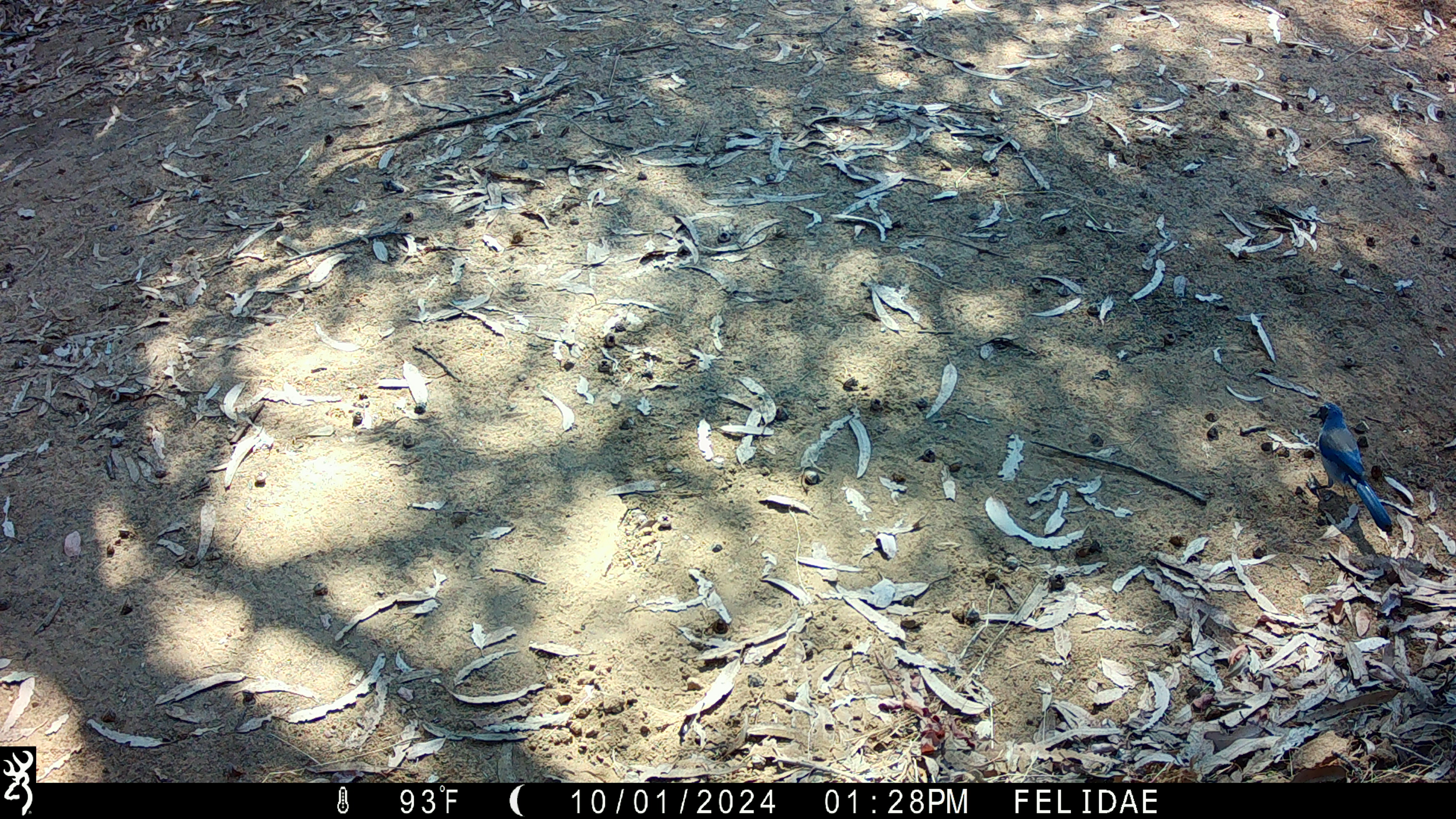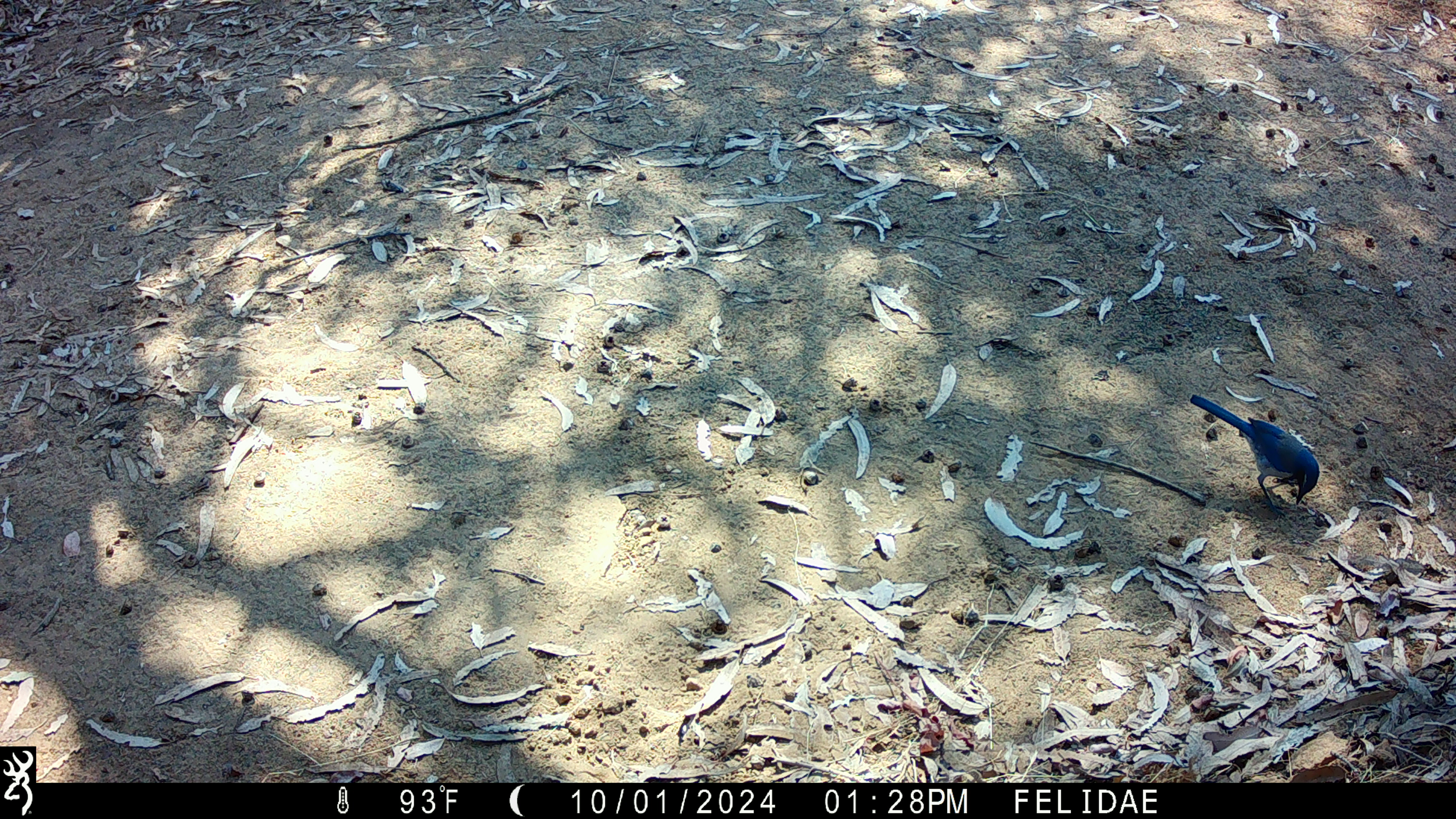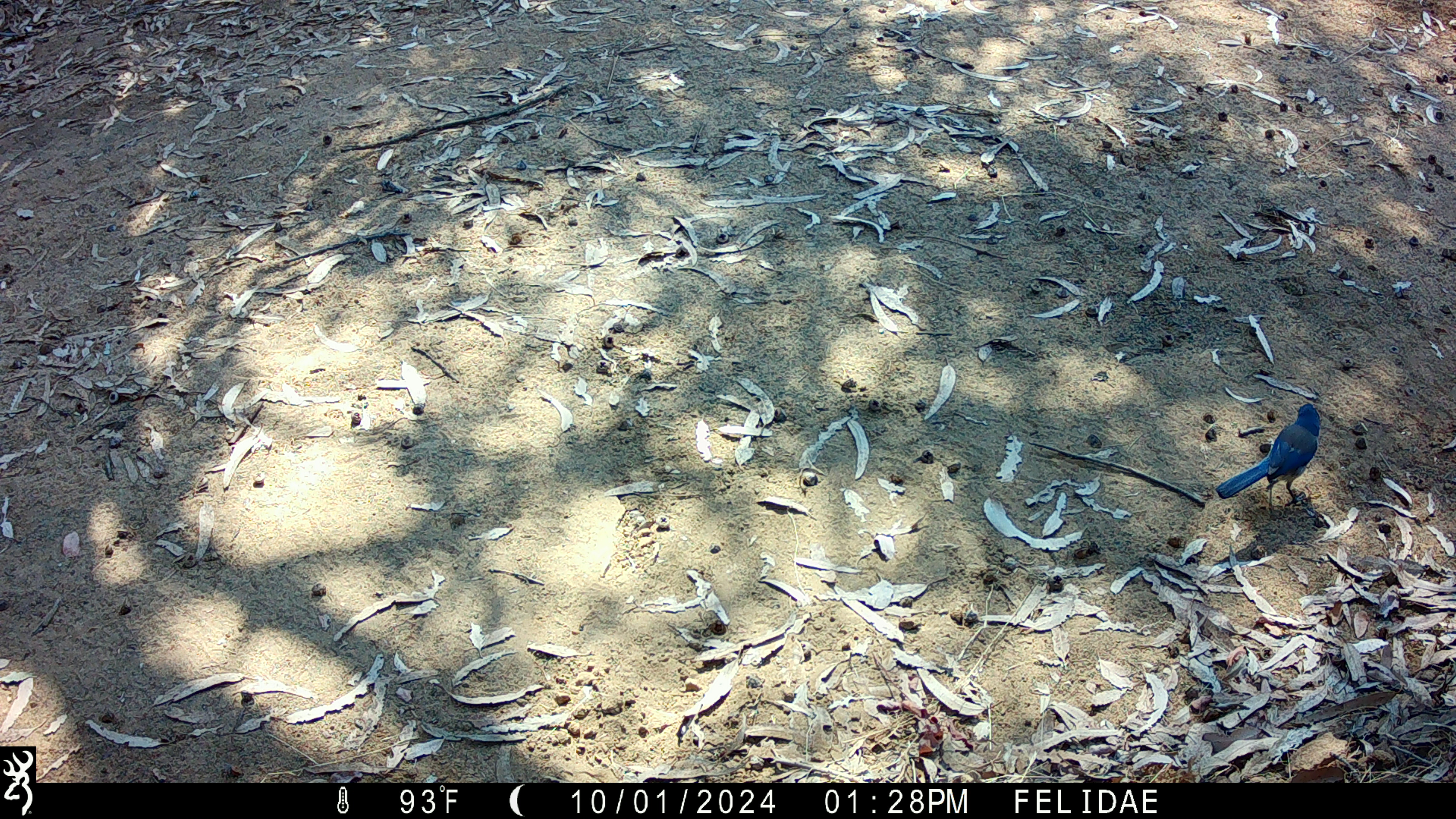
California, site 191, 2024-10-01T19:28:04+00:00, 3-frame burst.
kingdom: Animalia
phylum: Chordata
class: Aves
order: Passeriformes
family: Corvidae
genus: Aphelocoma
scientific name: Aphelocoma californica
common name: california scrub jay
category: western scrub-jay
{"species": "western scrub-jay (california scrub jay) (Aphelocoma californica)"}